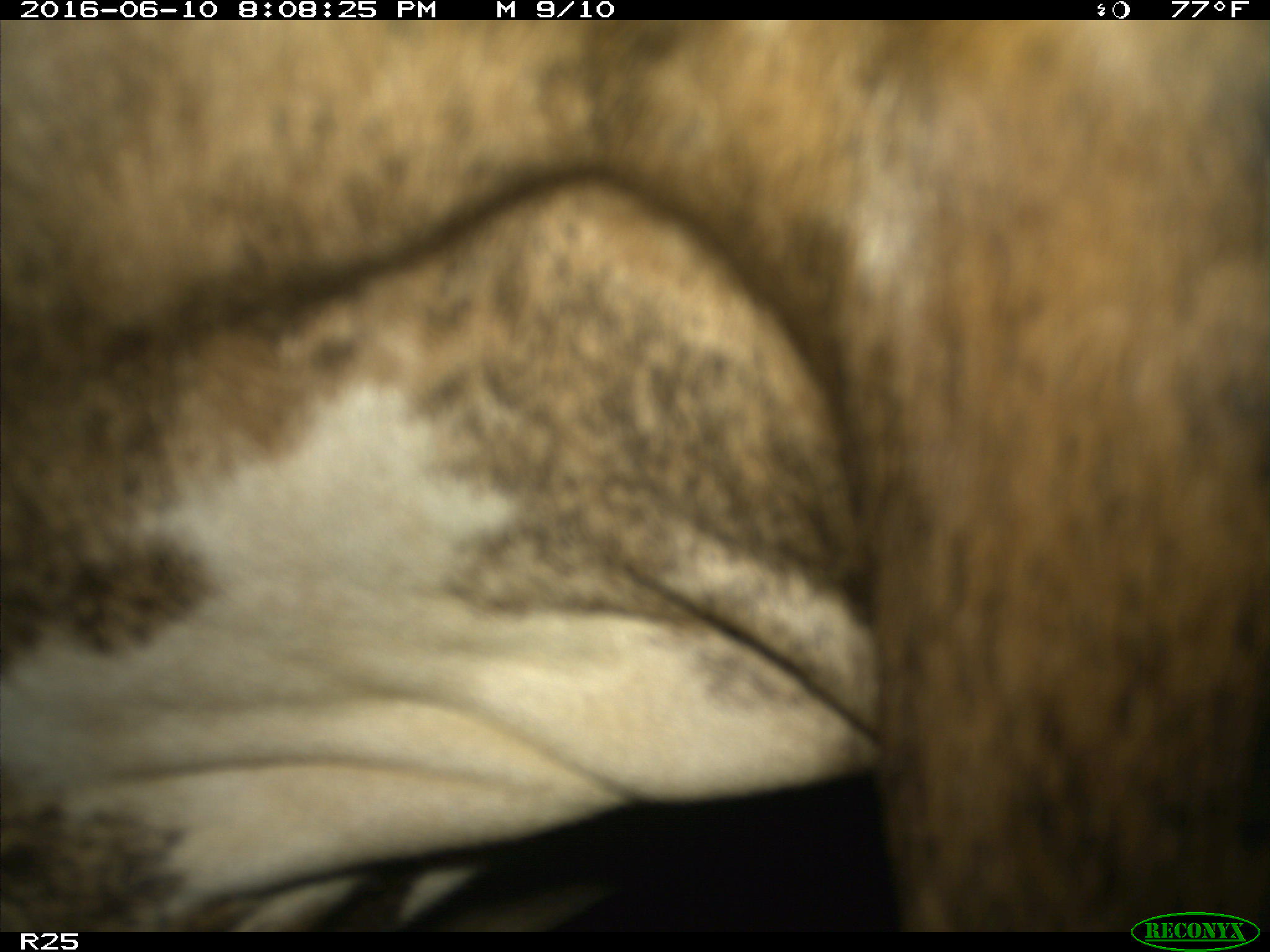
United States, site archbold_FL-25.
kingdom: Animalia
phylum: Chordata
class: Mammalia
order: Artiodactyla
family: Bovidae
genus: Bos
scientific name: Bos taurus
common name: domestic cow